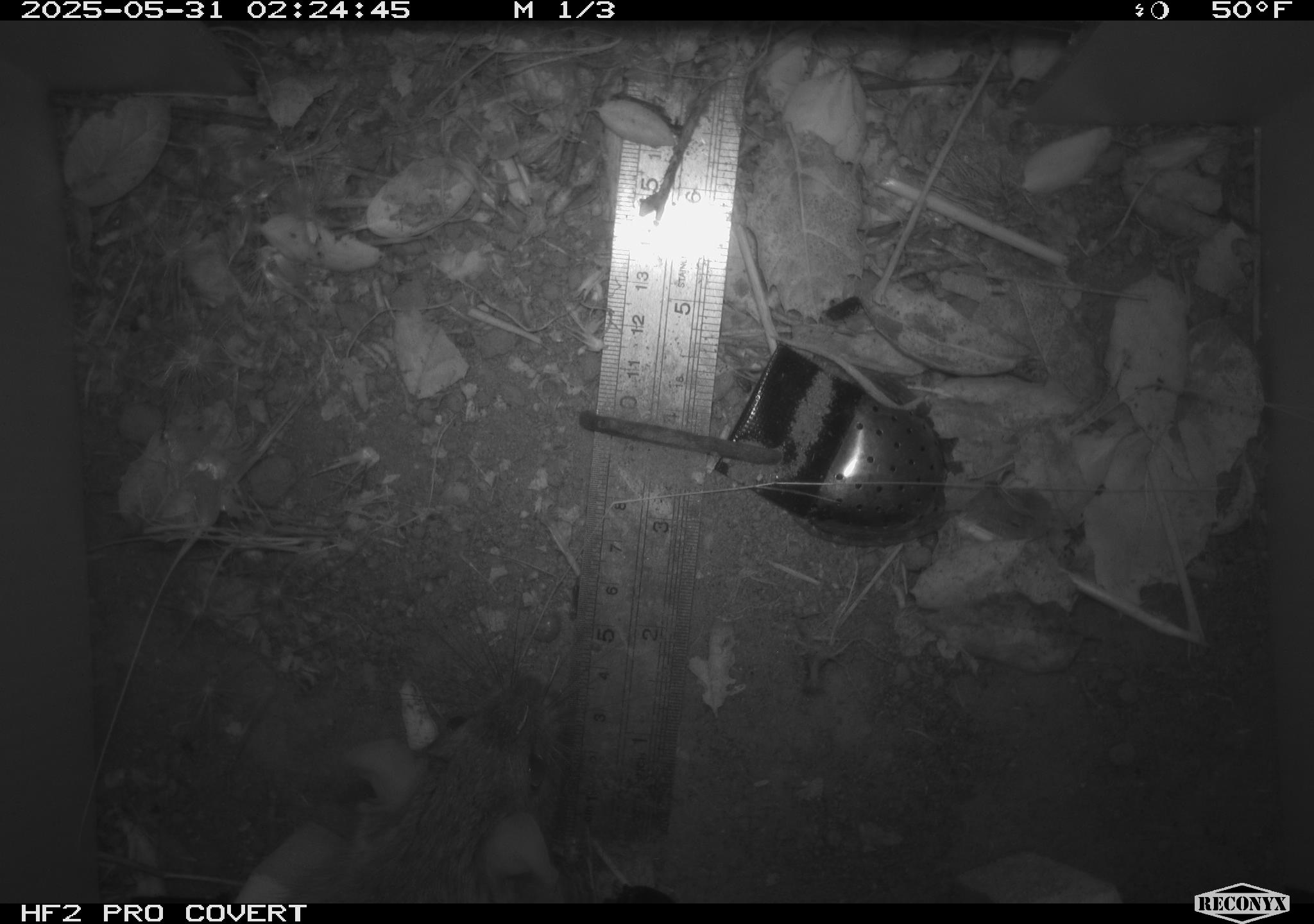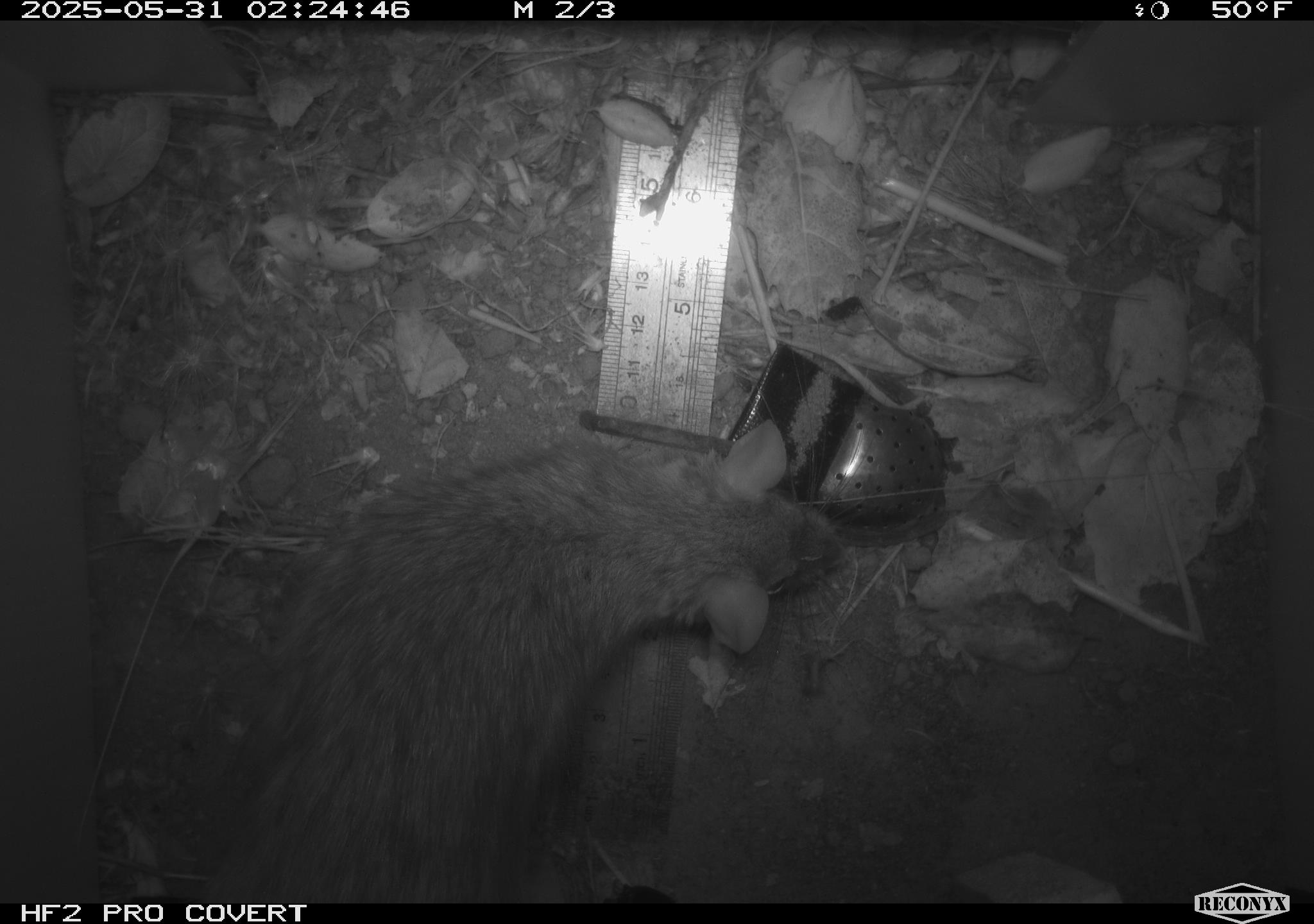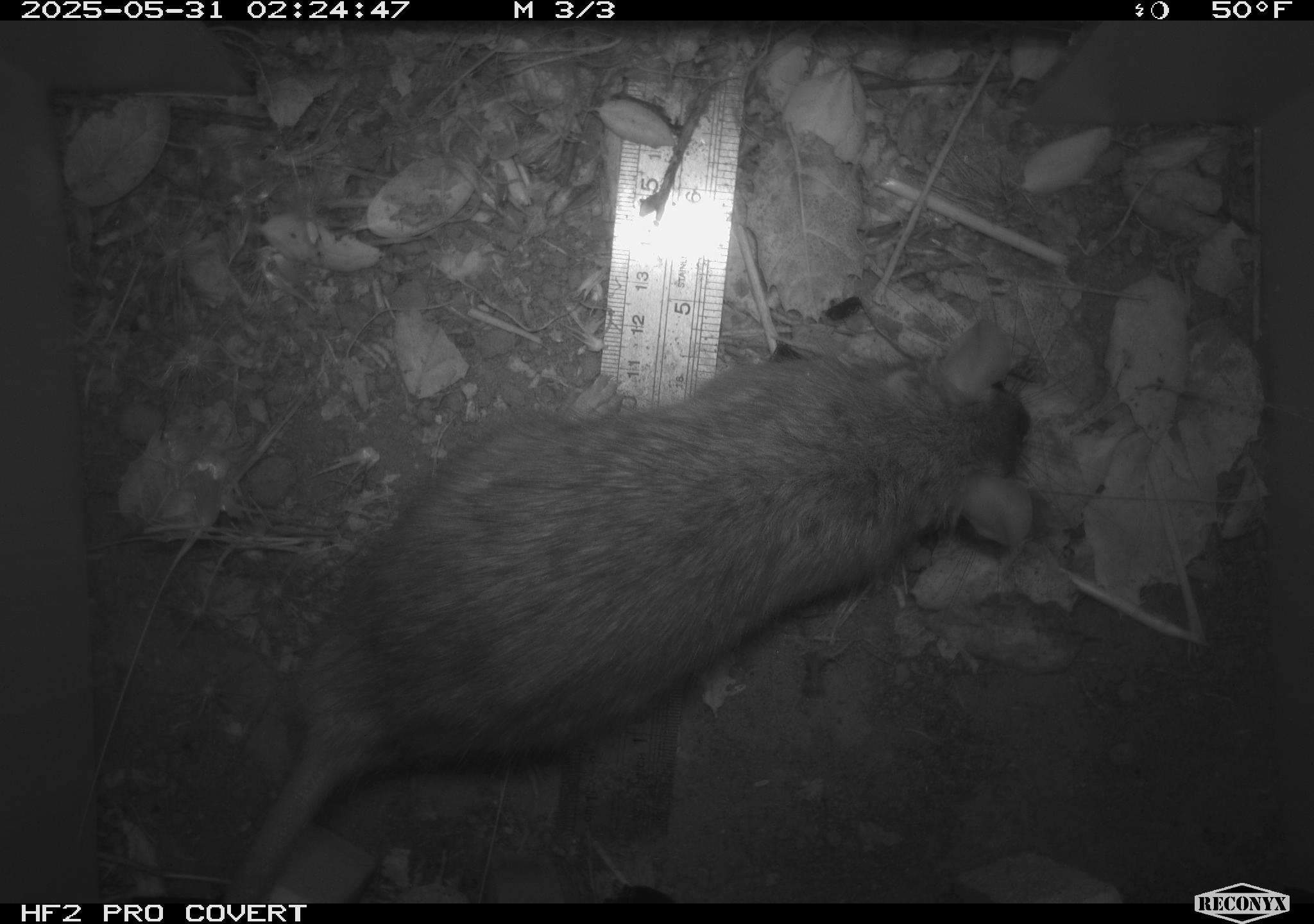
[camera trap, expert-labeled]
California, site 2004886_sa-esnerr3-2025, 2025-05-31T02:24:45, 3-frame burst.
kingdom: Animalia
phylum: Chordata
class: Mammalia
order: Rodentia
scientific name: Rodentia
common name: rodent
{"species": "rodent (Rodentia)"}